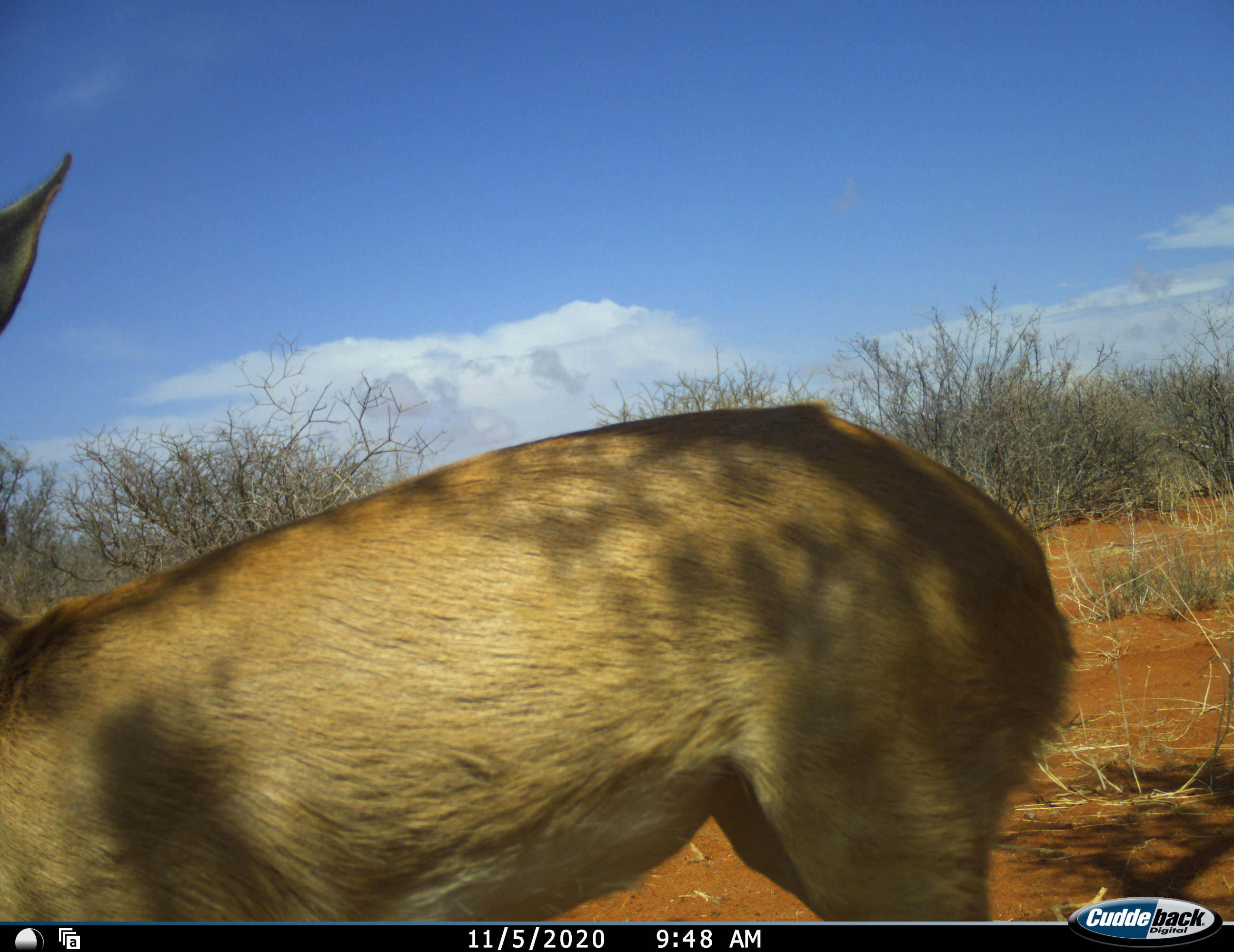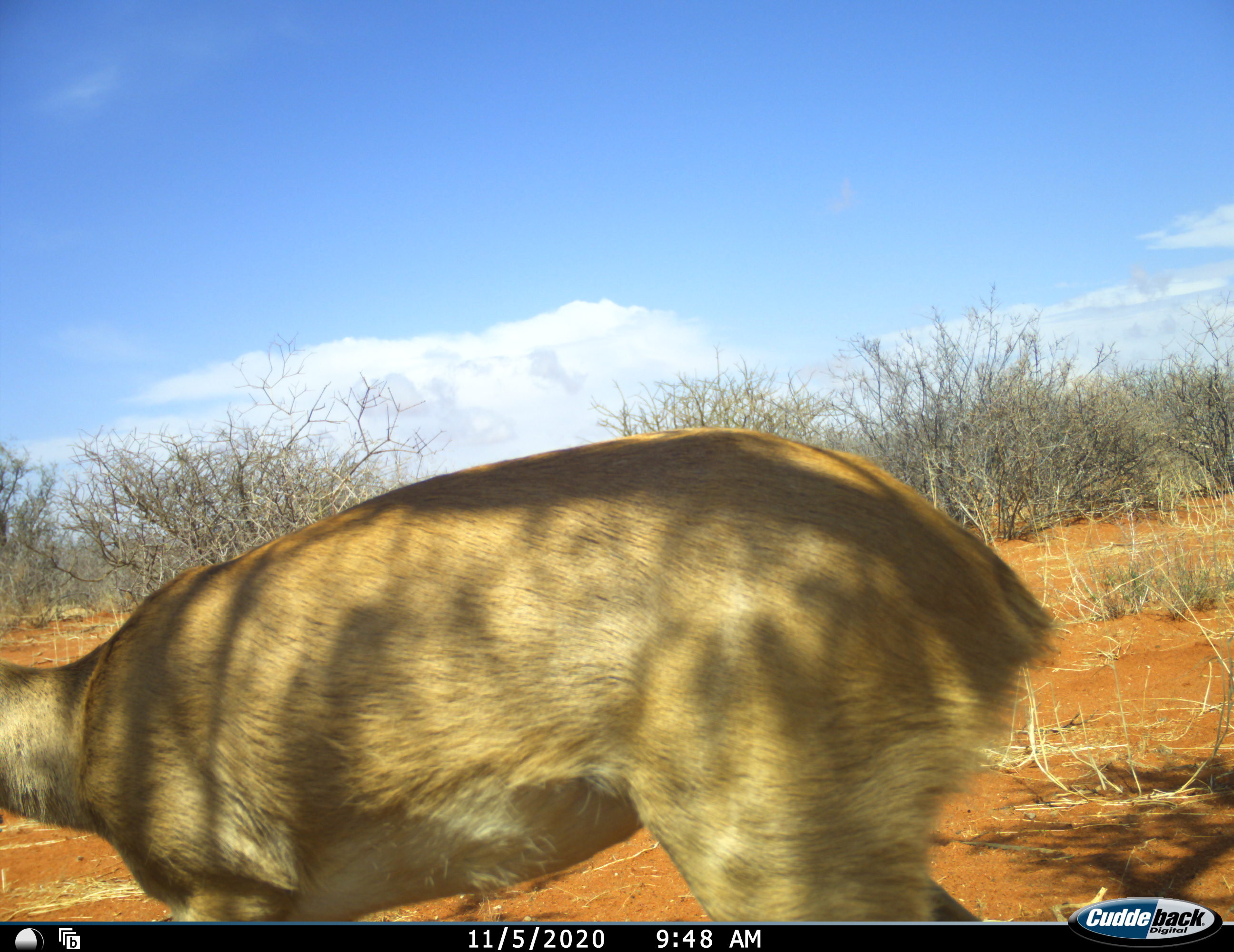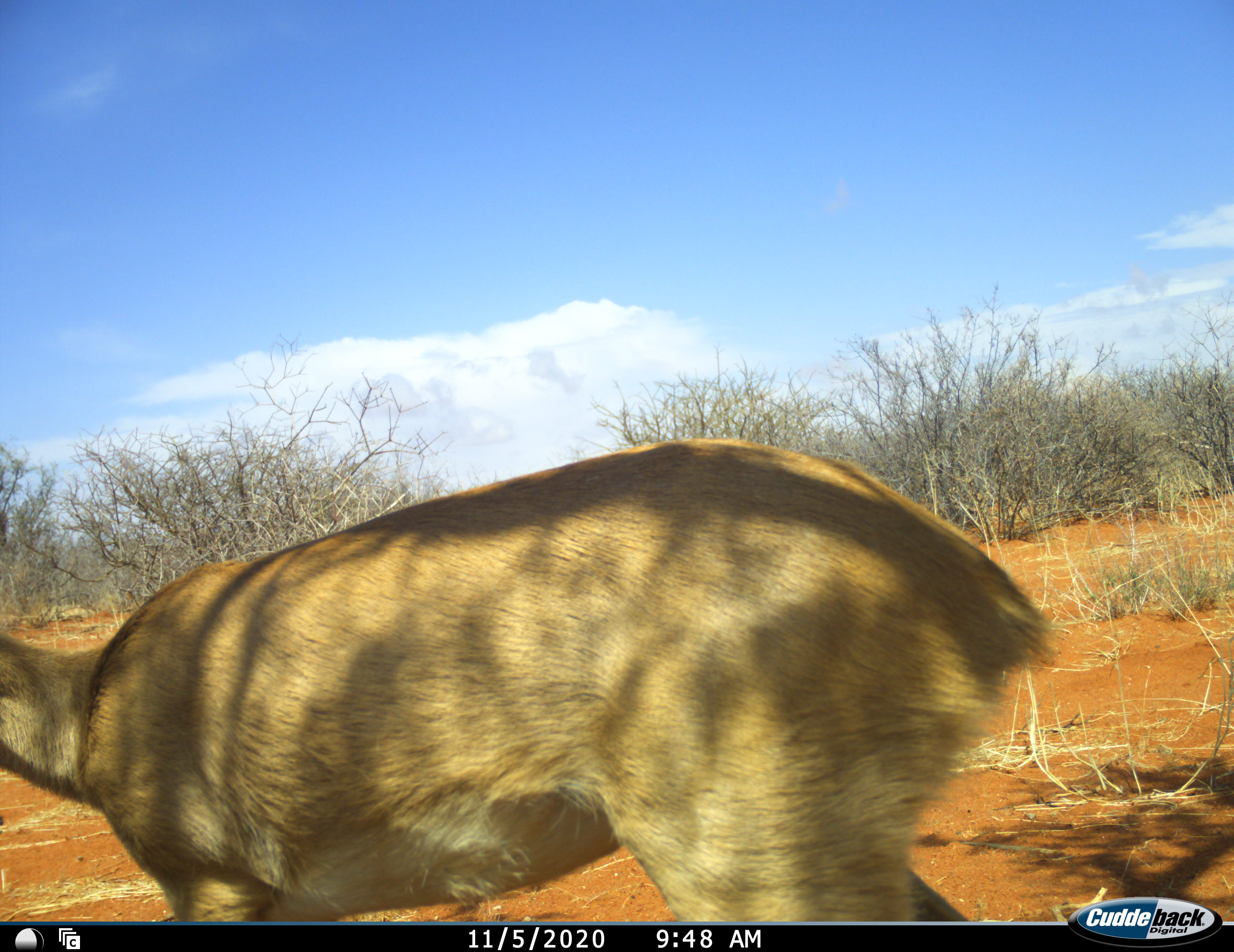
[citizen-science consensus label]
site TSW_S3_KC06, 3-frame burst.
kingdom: Animalia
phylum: Chordata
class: Mammalia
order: Artiodactyla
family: Bovidae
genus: Raphicerus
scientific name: Raphicerus campestris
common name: steenbok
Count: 1.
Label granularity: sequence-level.